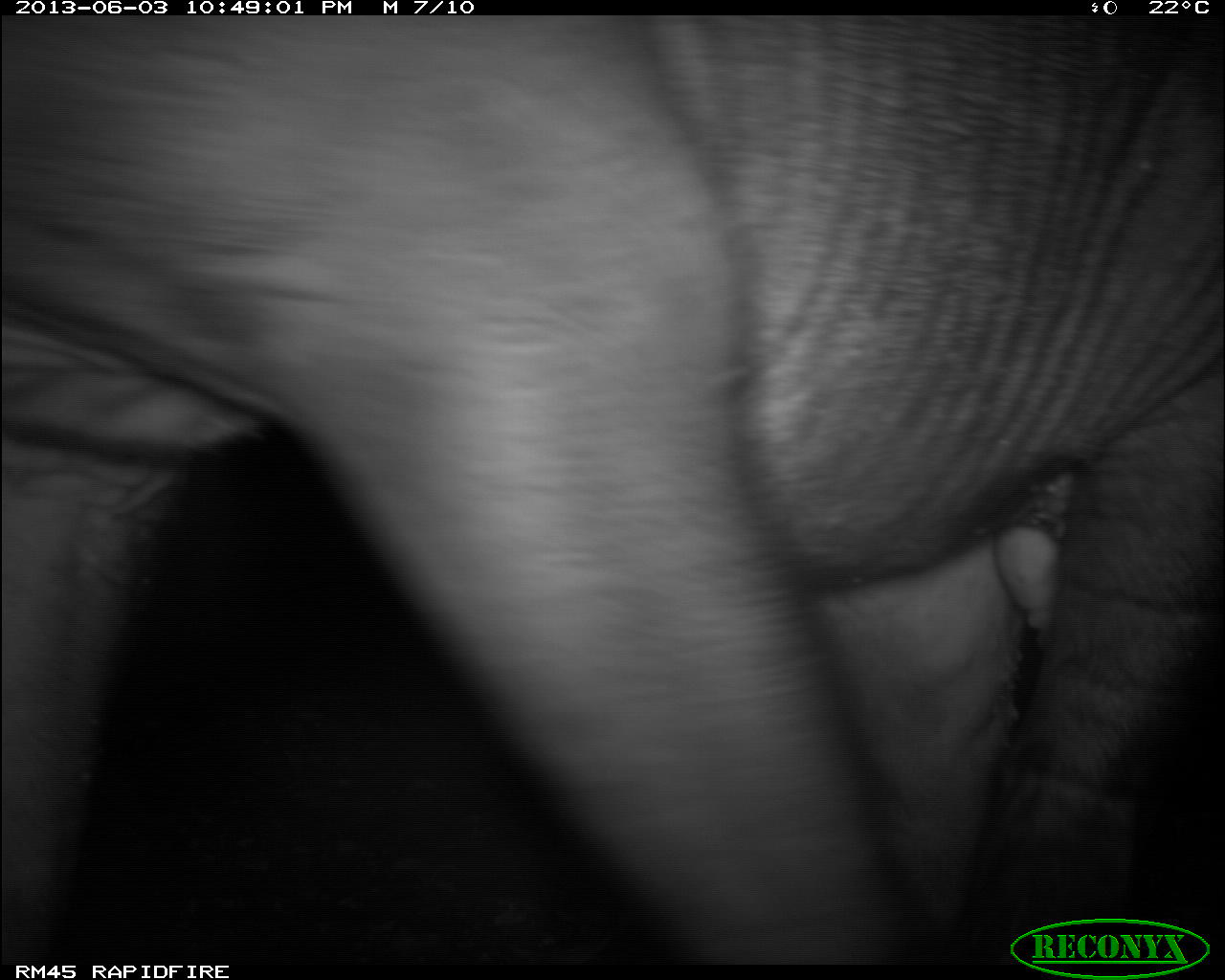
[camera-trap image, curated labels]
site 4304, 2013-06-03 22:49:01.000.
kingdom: Animalia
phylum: Chordata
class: Mammalia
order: Perissodactyla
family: Tapiridae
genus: Tapirus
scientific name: Tapirus bairdii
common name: baird's tapir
Tapirus bairdii (baird's tapir), count 1.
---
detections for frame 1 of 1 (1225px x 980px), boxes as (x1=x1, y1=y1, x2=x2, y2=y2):
tapirus bairdii: (x1=0, y1=14, x2=1225, y2=958)